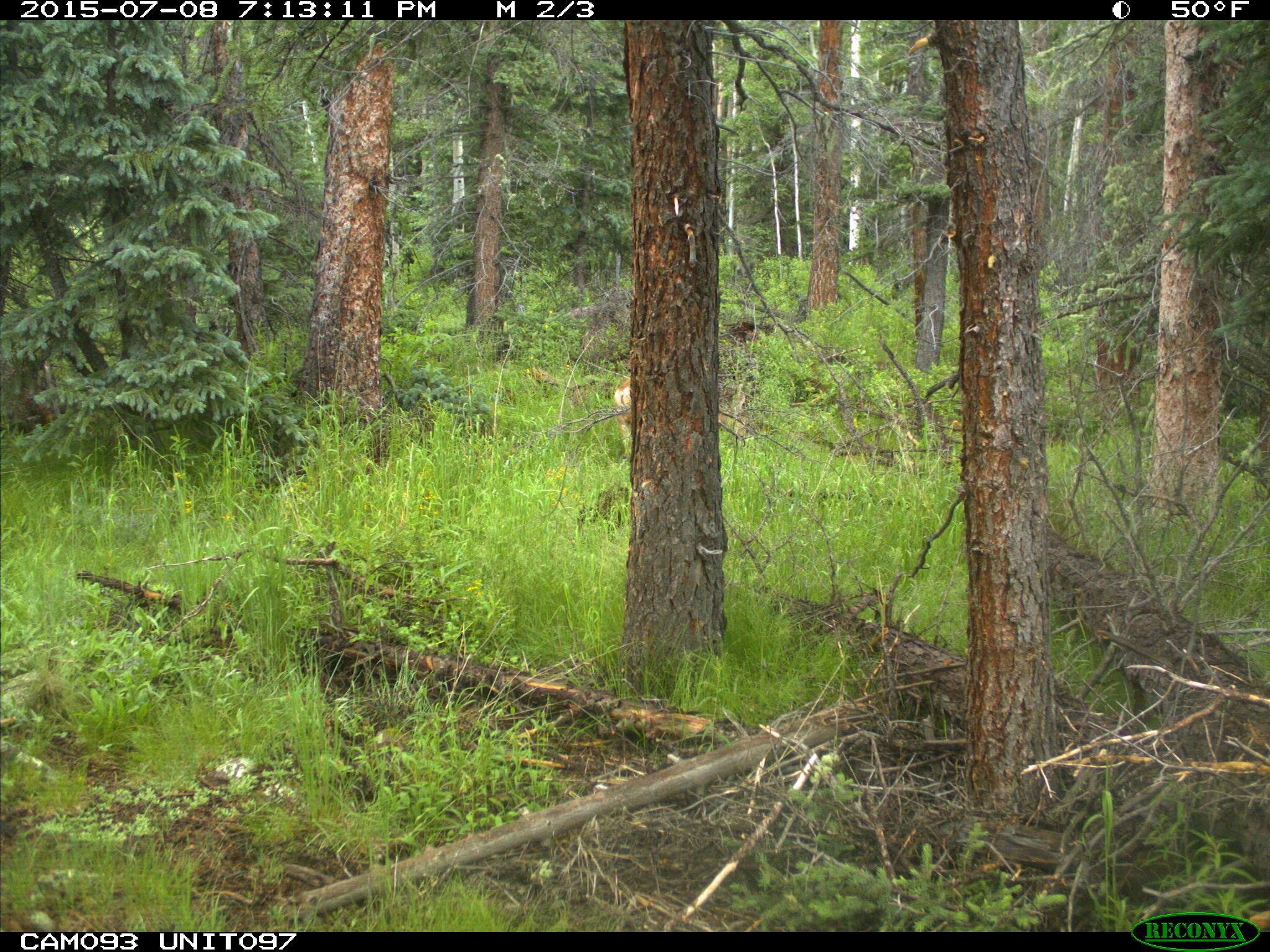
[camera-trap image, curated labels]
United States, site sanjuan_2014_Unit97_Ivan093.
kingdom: Animalia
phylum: Chordata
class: Mammalia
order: Artiodactyla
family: Cervidae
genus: Odocoileus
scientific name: Odocoileus hemionus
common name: mule deer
Odocoileus hemionus (mule deer).